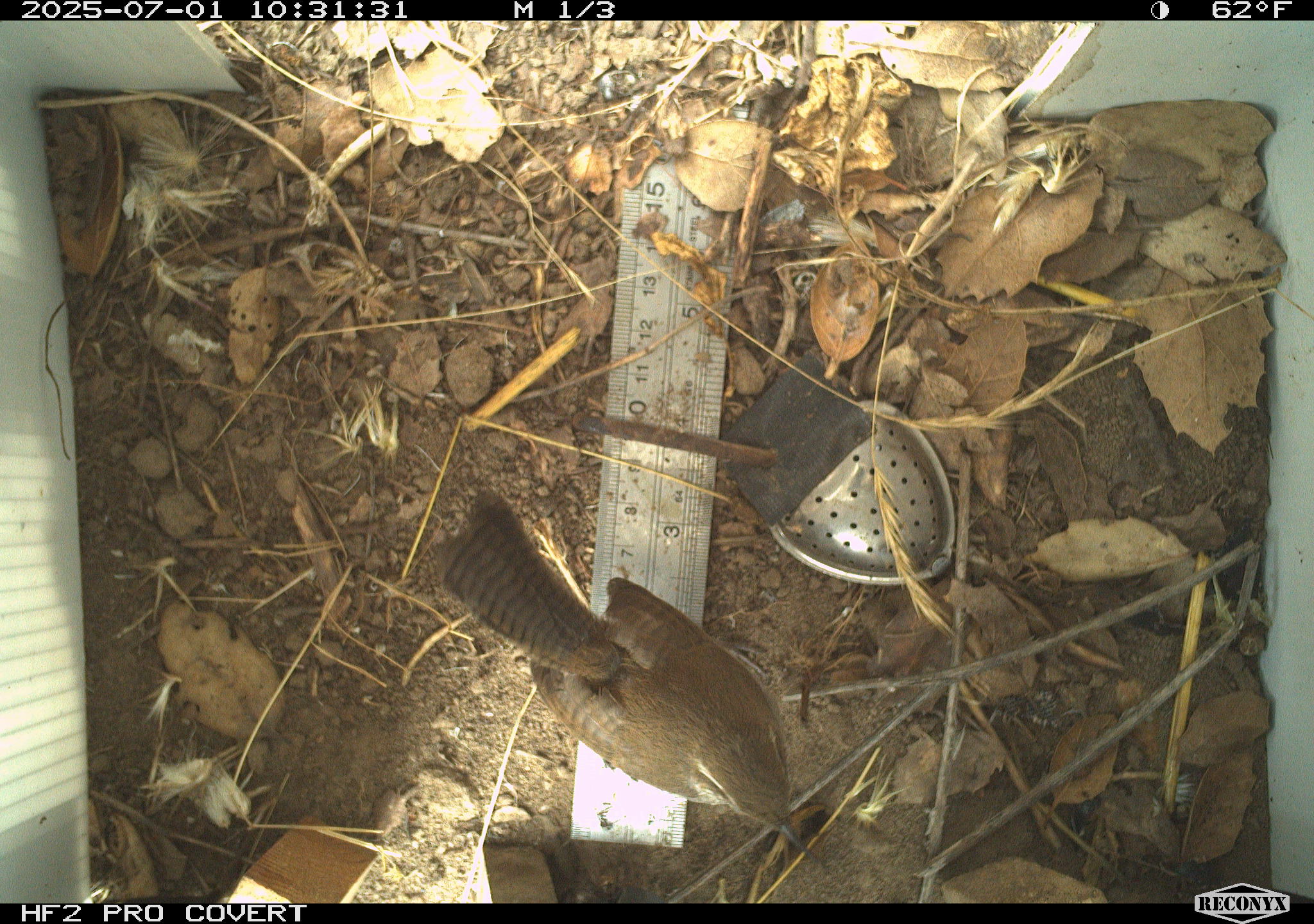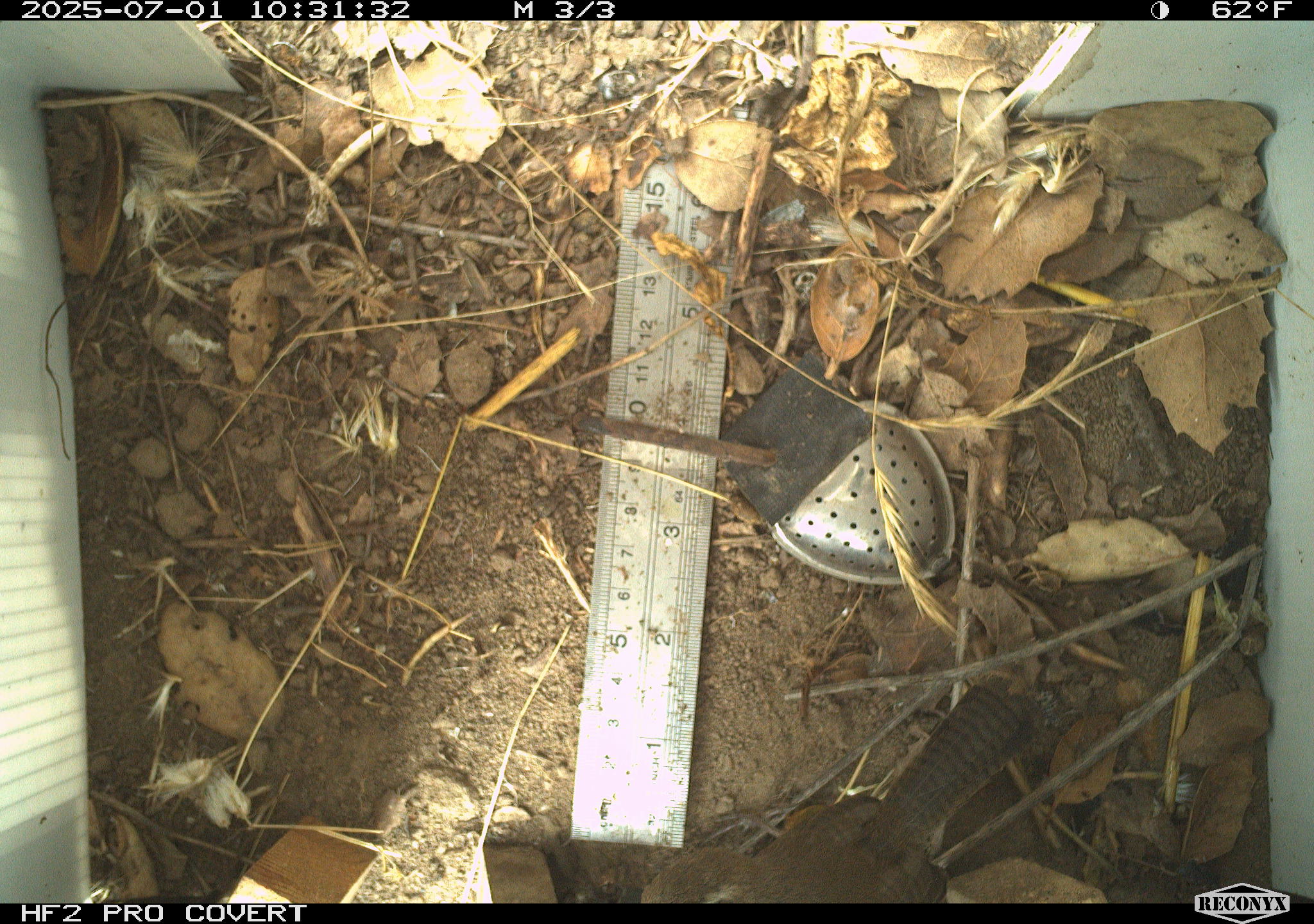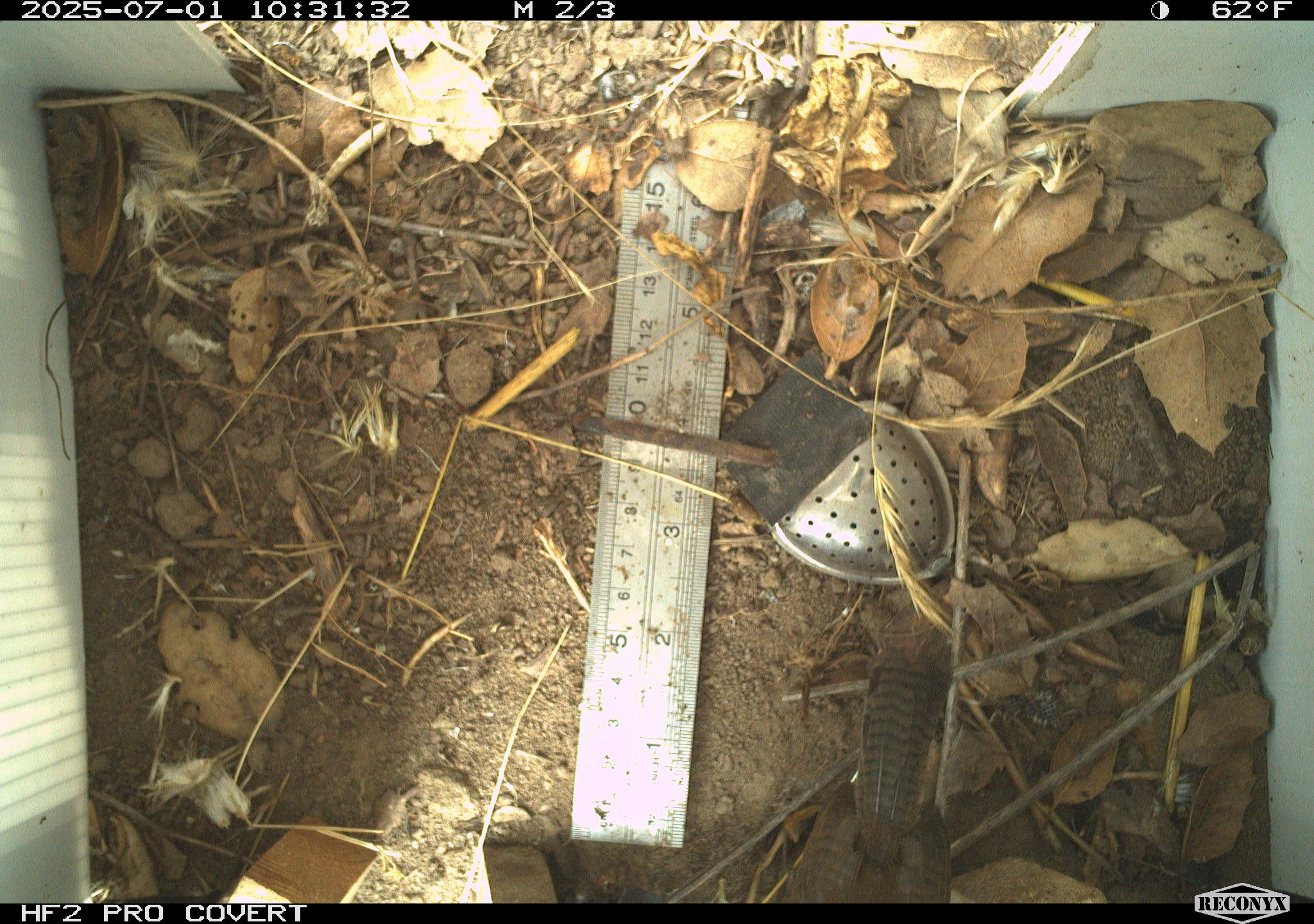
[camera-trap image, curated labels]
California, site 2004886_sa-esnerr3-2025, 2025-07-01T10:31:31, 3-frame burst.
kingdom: Animalia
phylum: Chordata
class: Aves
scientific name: Aves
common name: bird